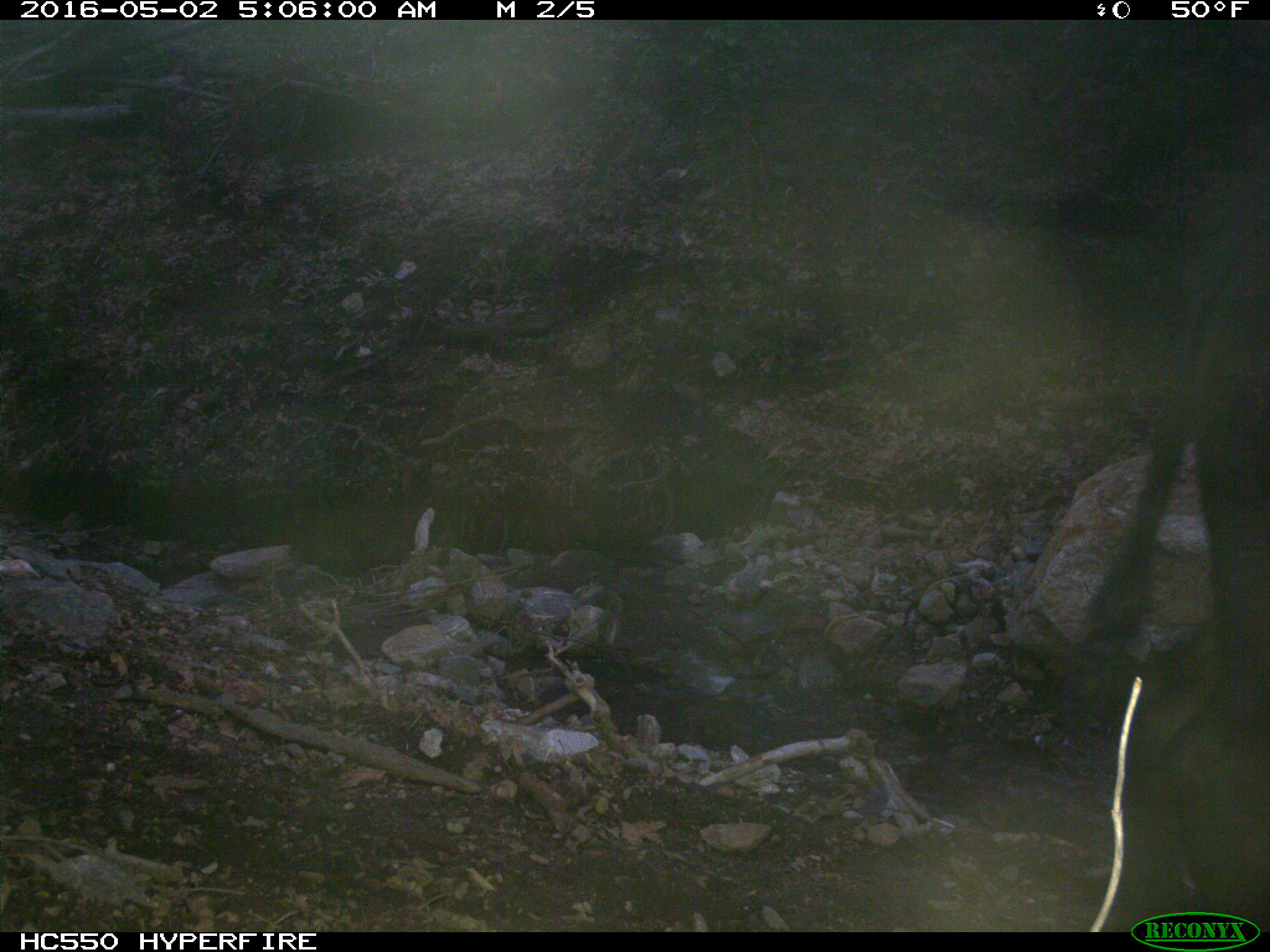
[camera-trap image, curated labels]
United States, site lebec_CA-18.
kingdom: Animalia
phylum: Chordata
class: Mammalia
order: Artiodactyla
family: Bovidae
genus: Bos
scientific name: Bos taurus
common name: domestic cow